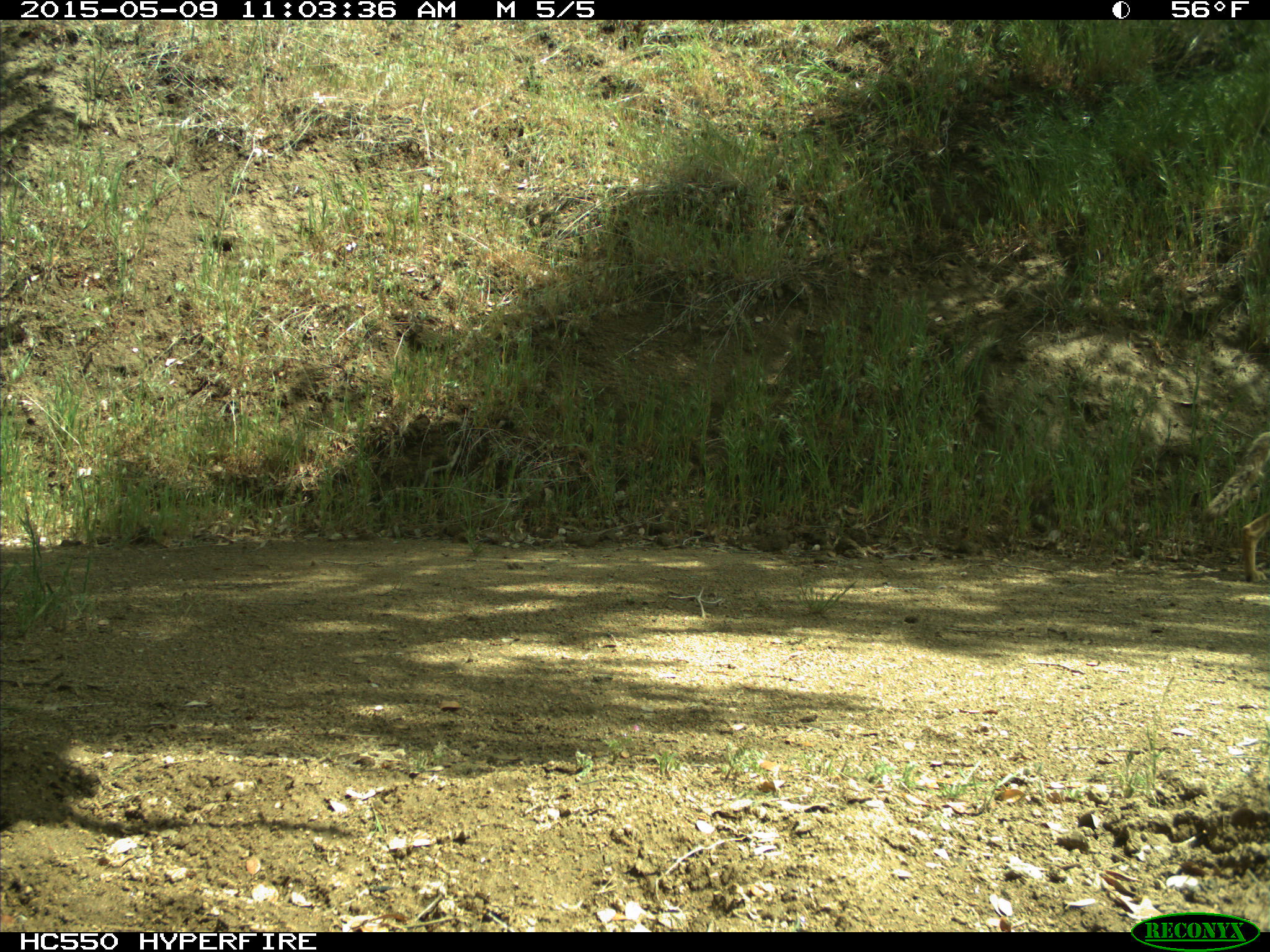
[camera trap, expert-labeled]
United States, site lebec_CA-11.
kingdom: Animalia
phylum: Chordata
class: Mammalia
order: Carnivora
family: Canidae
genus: Canis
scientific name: Canis latrans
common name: coyote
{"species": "Canis latrans (coyote)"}